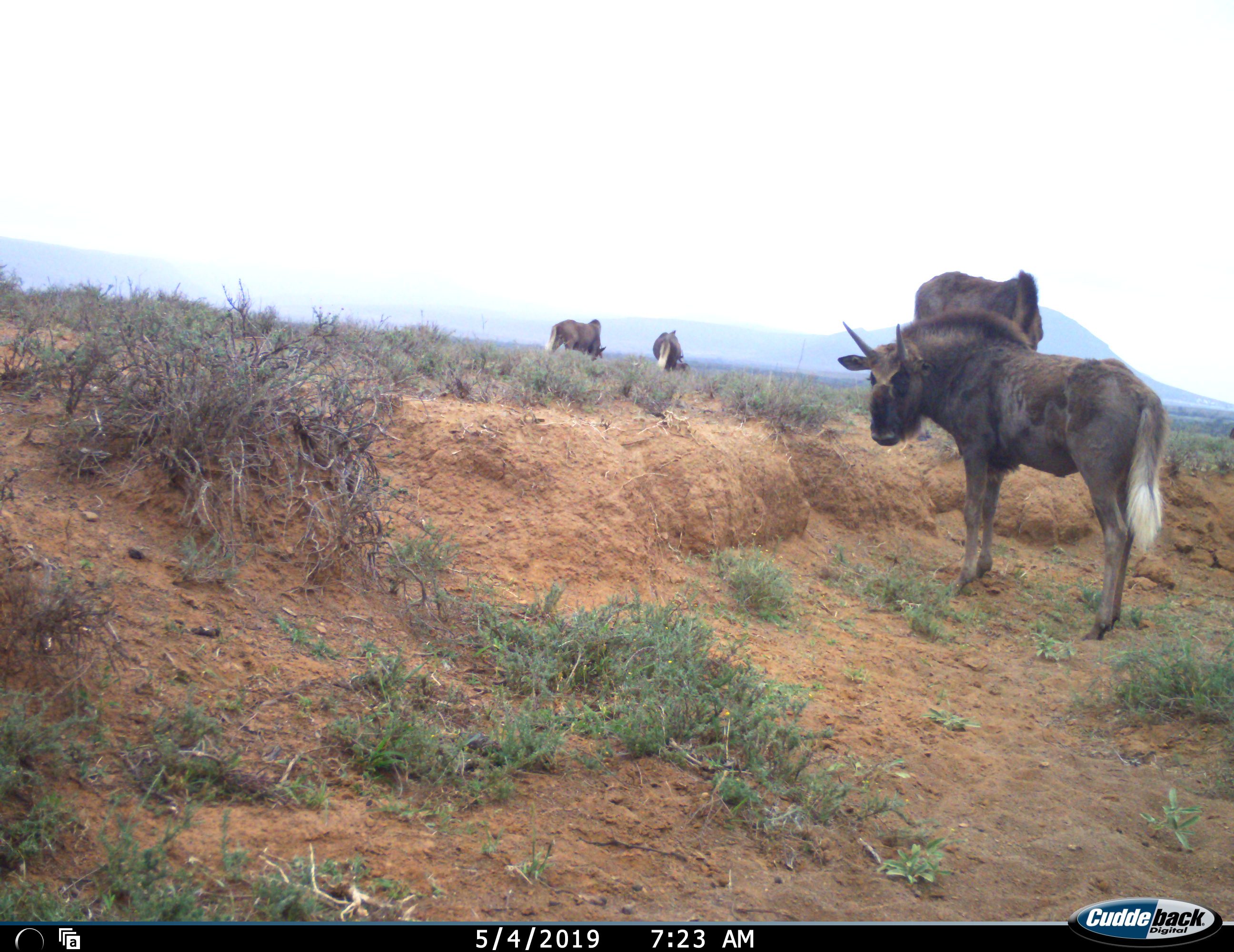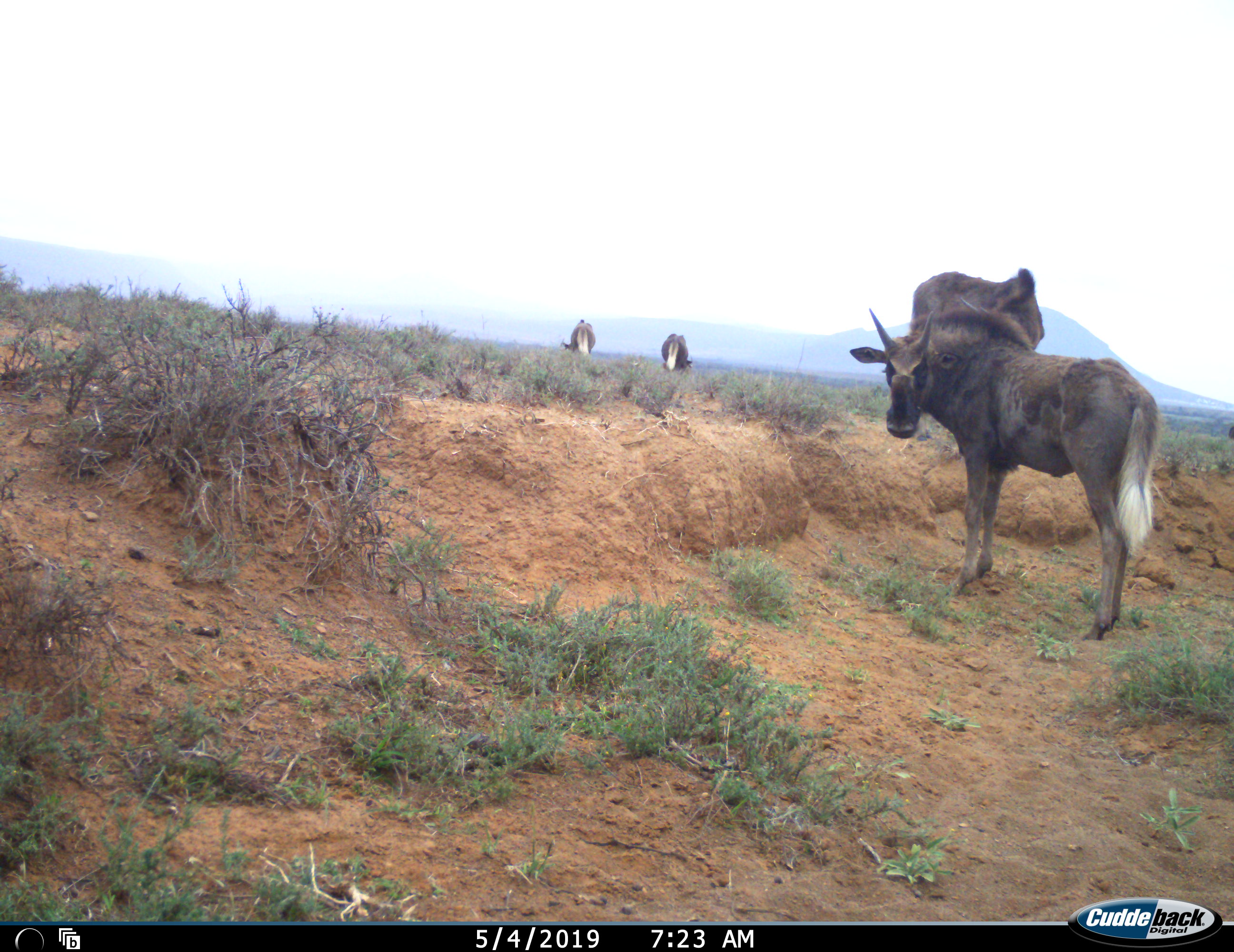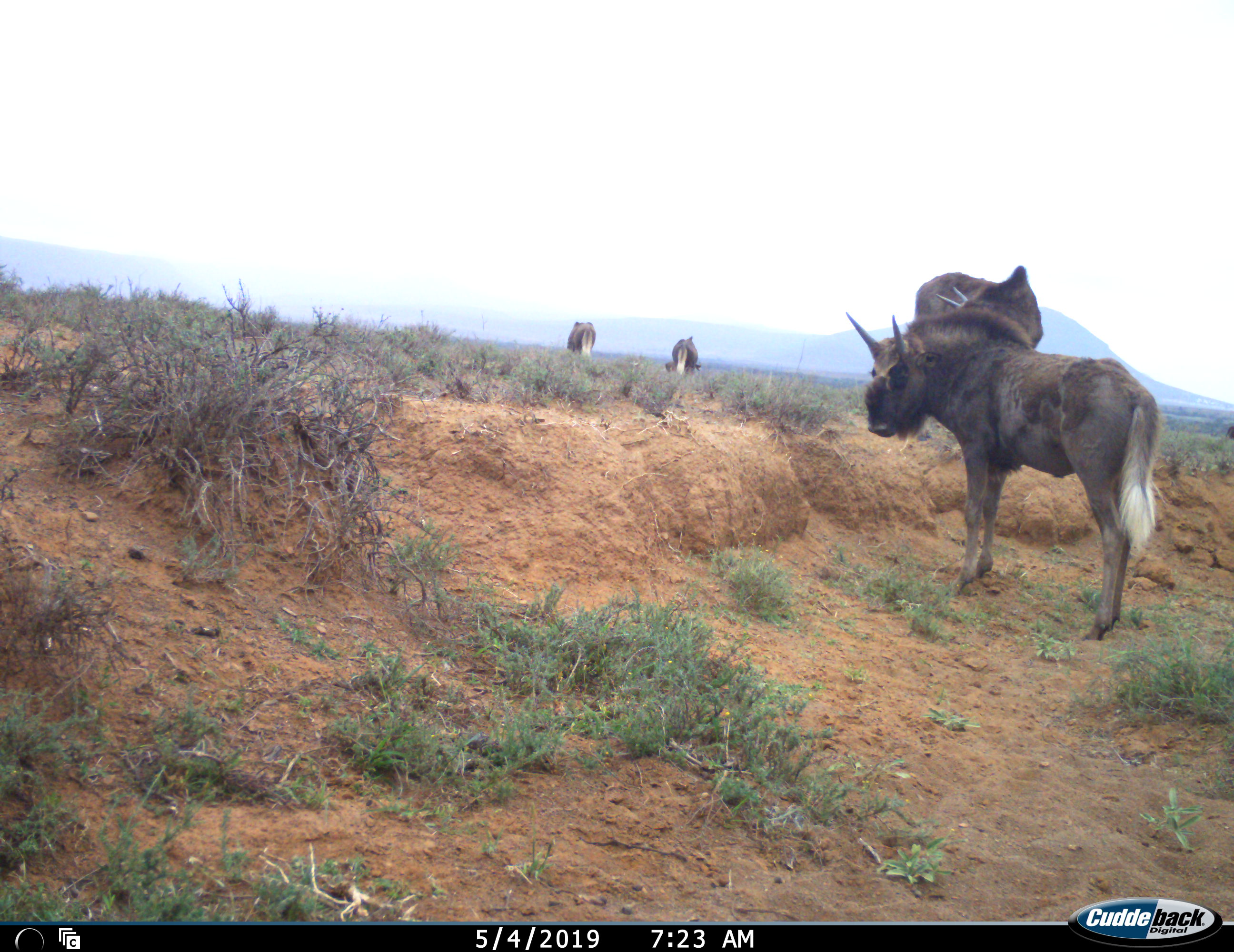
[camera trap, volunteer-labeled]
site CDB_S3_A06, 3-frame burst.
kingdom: Animalia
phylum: Chordata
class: Mammalia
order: Artiodactyla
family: Bovidae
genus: Connochaetes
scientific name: Connochaetes gnou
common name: black wildebeest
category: wildebeestblack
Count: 4.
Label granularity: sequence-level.